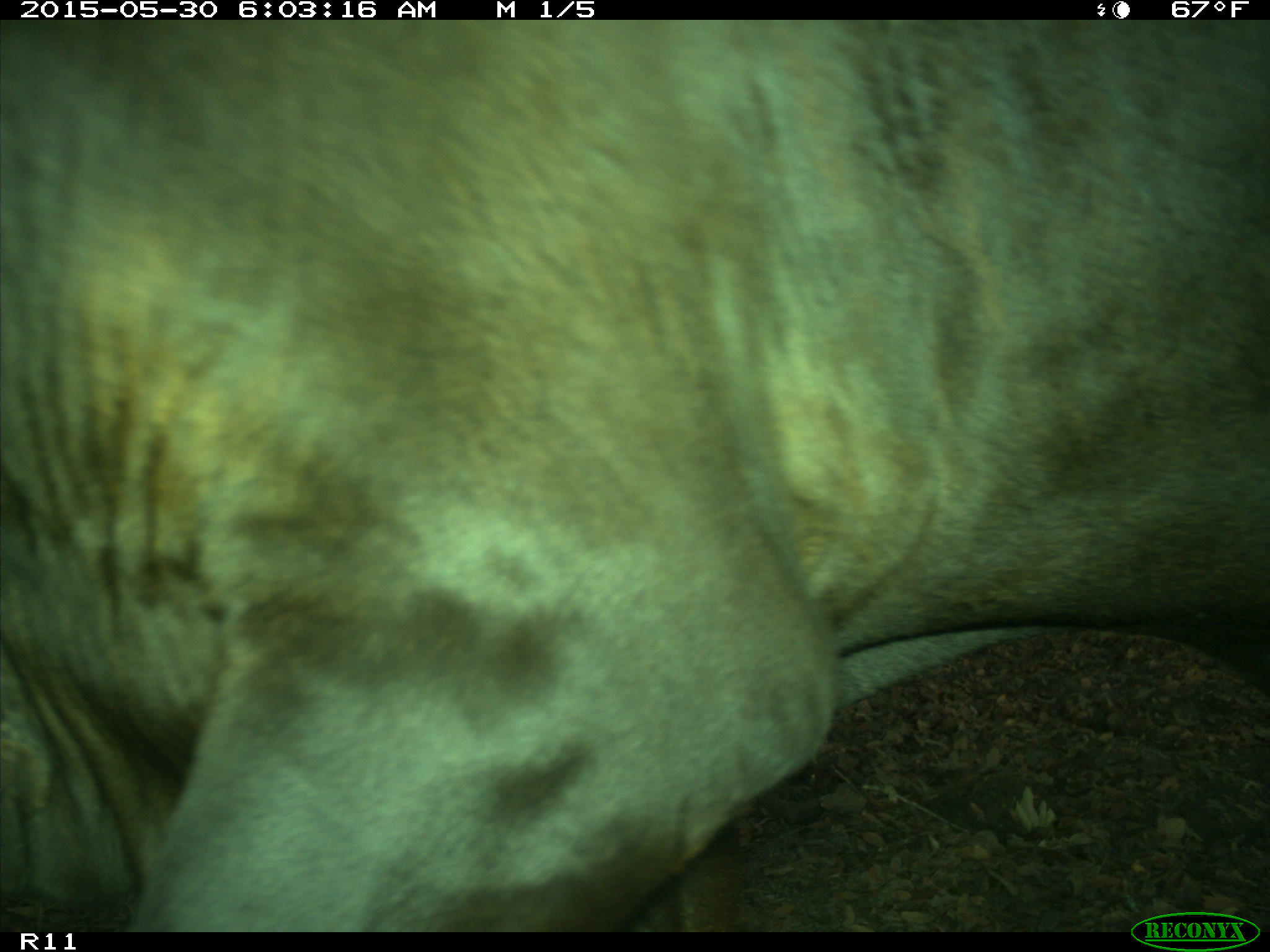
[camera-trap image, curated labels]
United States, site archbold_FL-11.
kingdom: Animalia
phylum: Chordata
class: Mammalia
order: Artiodactyla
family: Bovidae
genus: Bos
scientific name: Bos taurus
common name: domestic cow